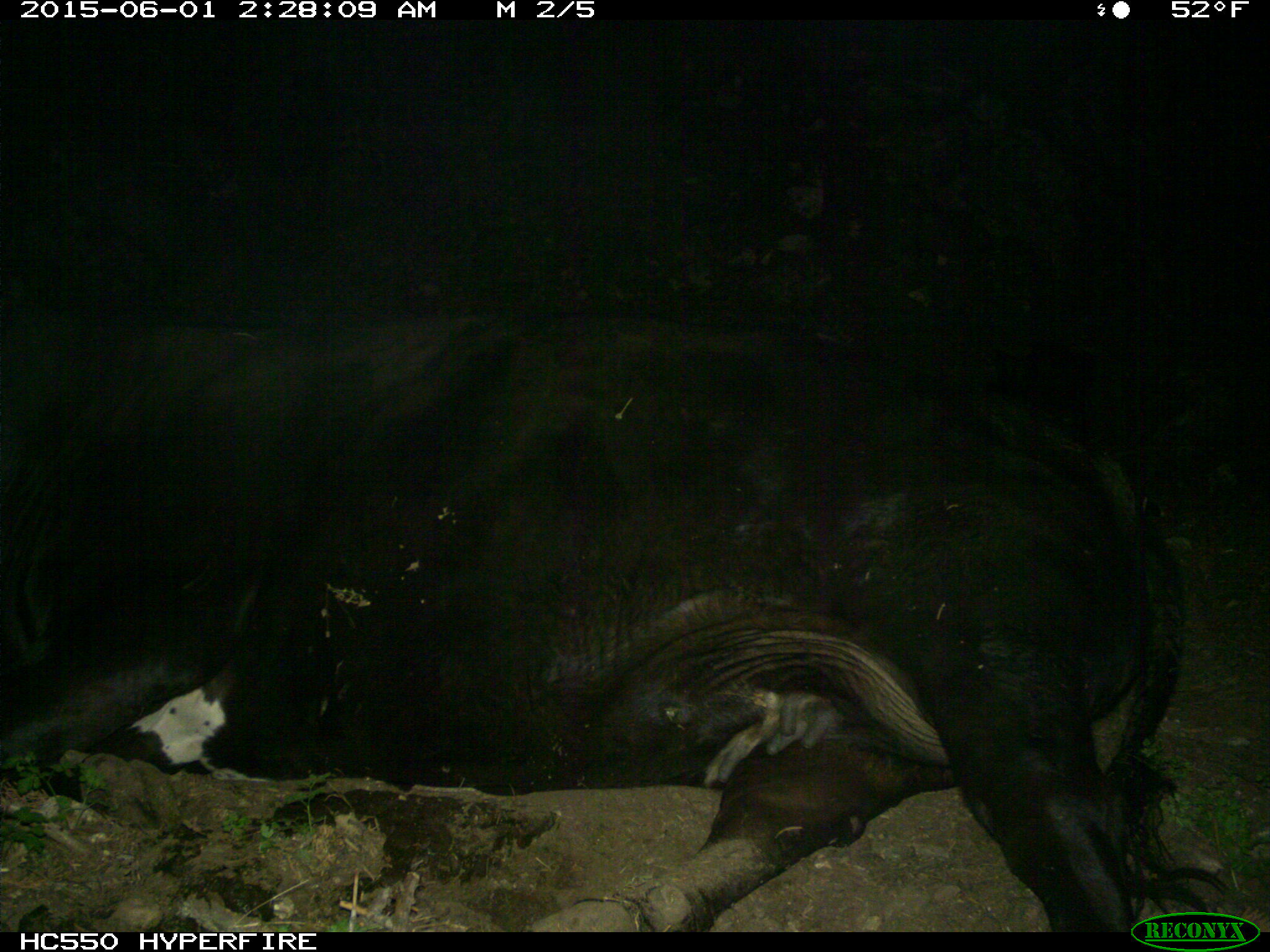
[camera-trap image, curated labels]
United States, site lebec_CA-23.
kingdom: Animalia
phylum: Chordata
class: Mammalia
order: Artiodactyla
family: Bovidae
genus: Bos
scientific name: Bos taurus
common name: domestic cow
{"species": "Bos taurus (domestic cow)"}